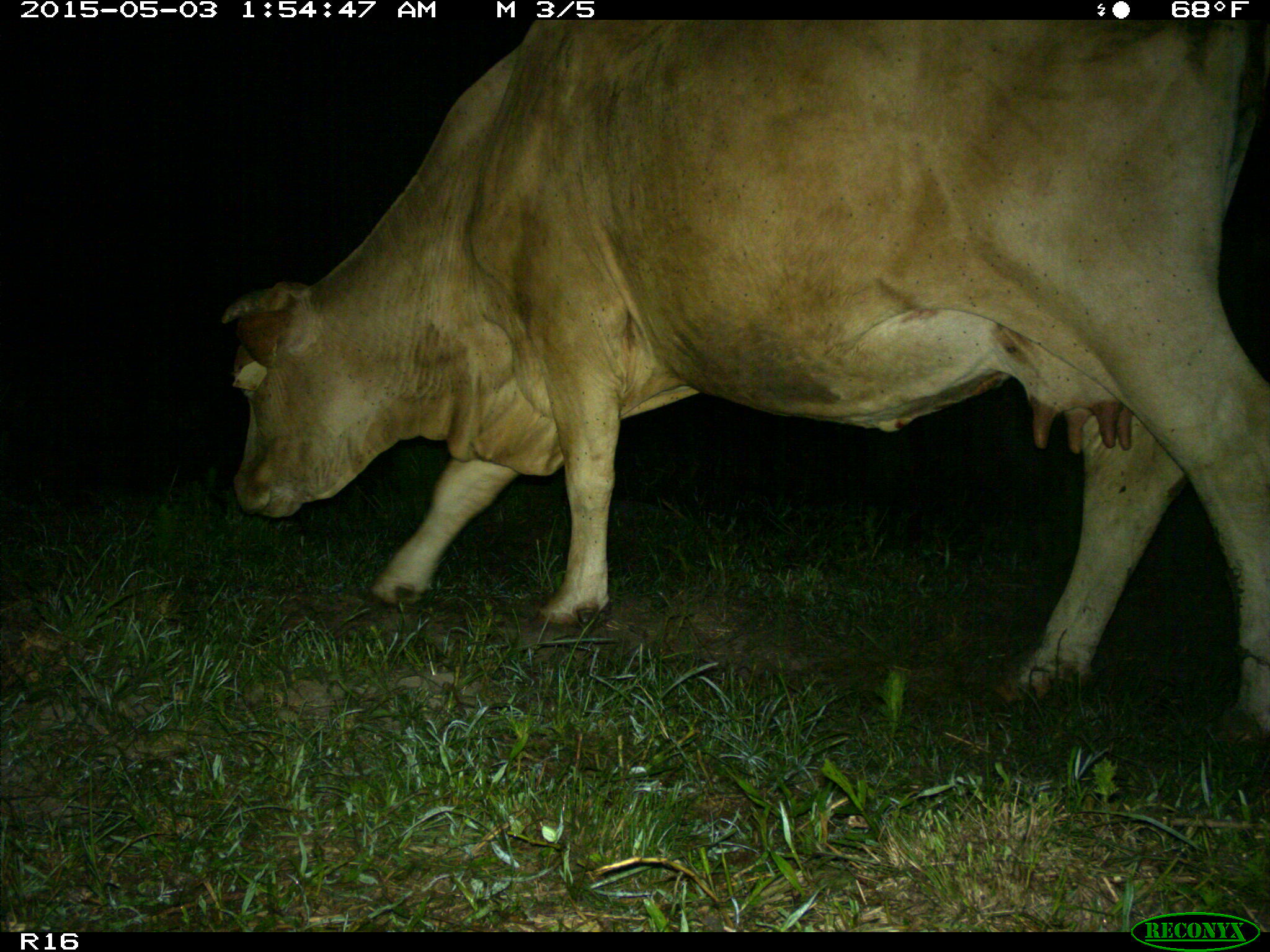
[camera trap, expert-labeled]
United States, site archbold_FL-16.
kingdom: Animalia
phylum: Chordata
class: Mammalia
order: Artiodactyla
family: Bovidae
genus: Bos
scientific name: Bos taurus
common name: domestic cow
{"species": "Bos taurus (domestic cow)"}